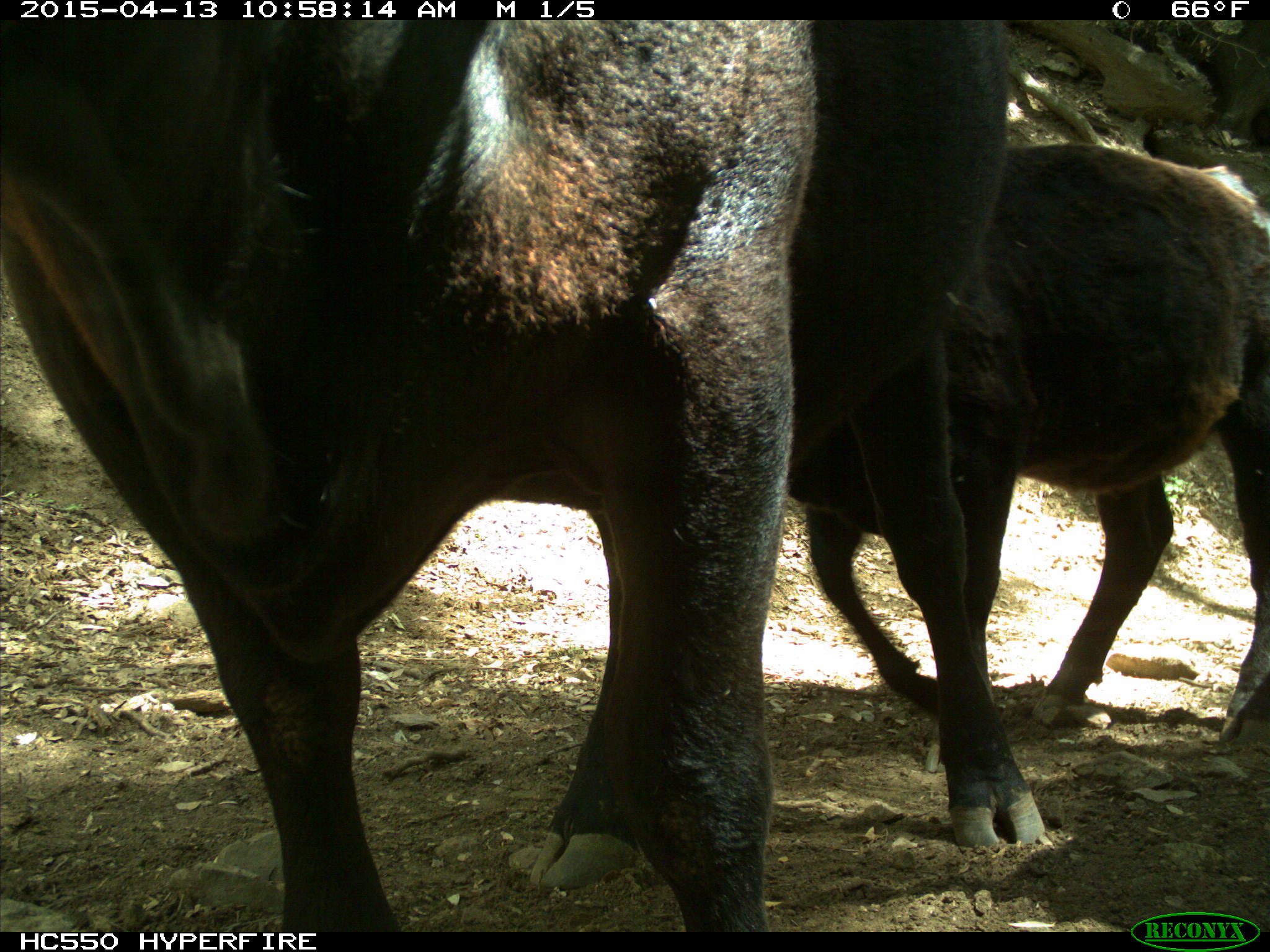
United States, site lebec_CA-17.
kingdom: Animalia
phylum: Chordata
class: Mammalia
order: Artiodactyla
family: Bovidae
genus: Bos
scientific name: Bos taurus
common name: domestic cow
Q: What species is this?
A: Bos taurus (domestic cow).